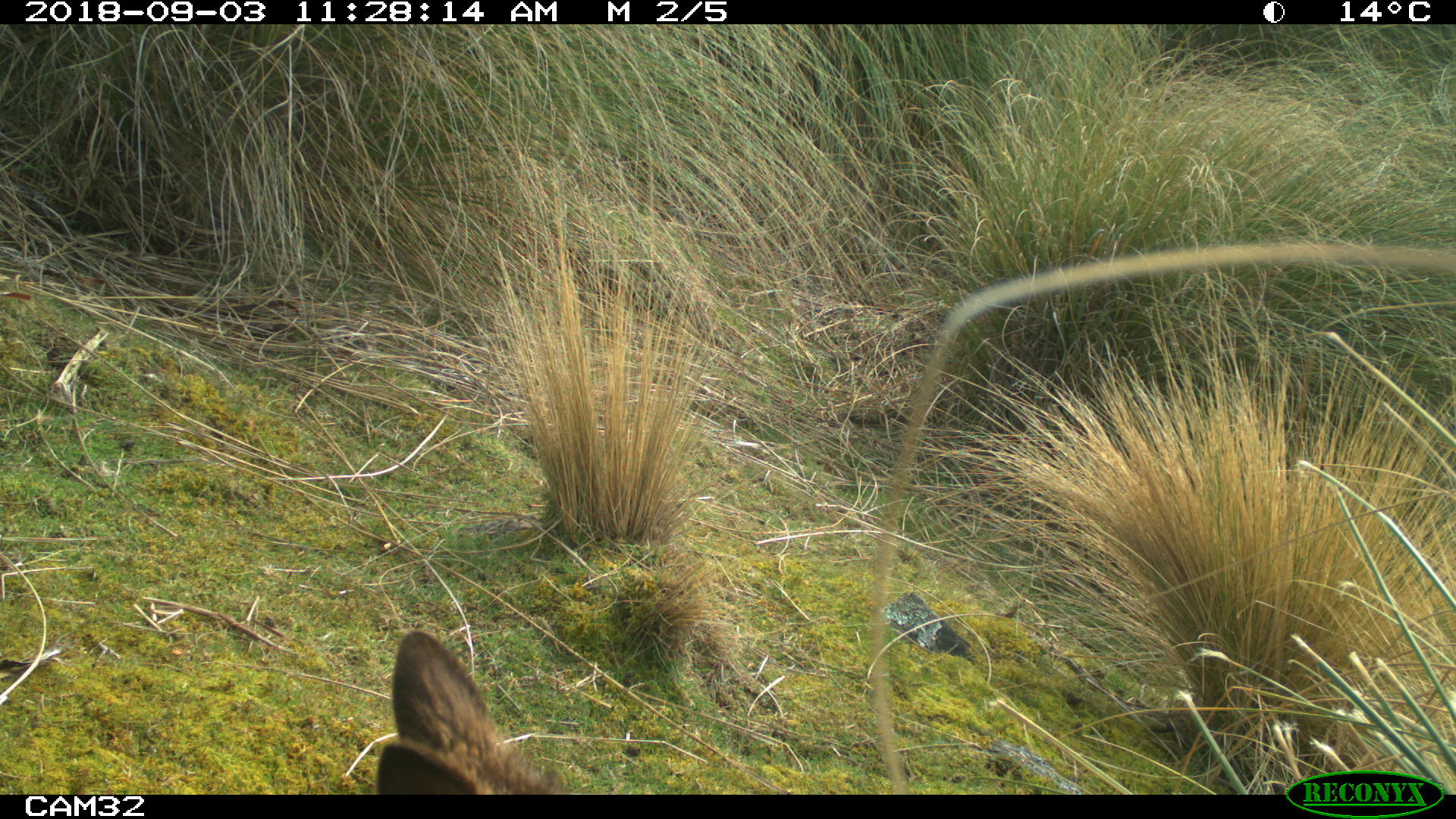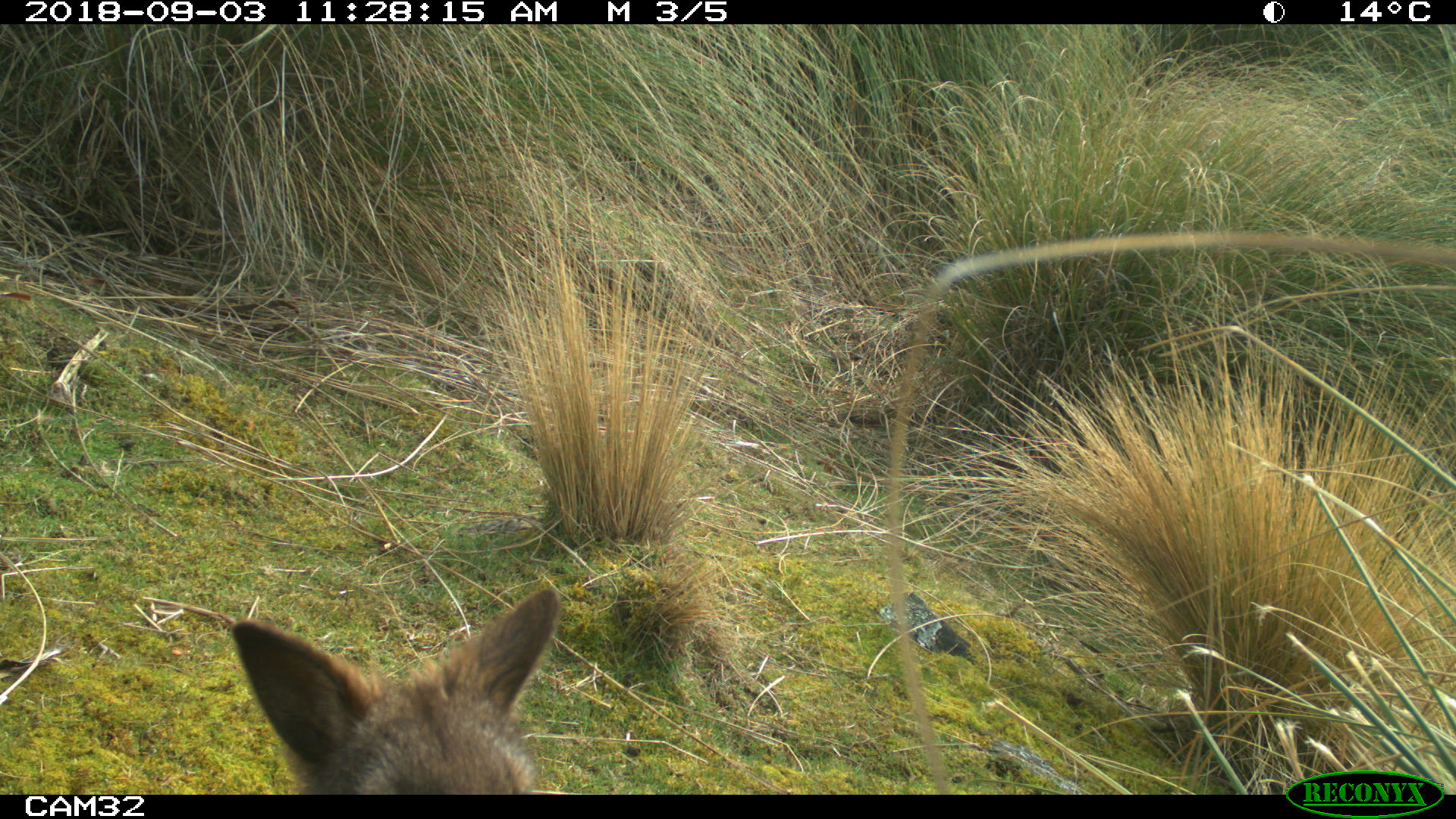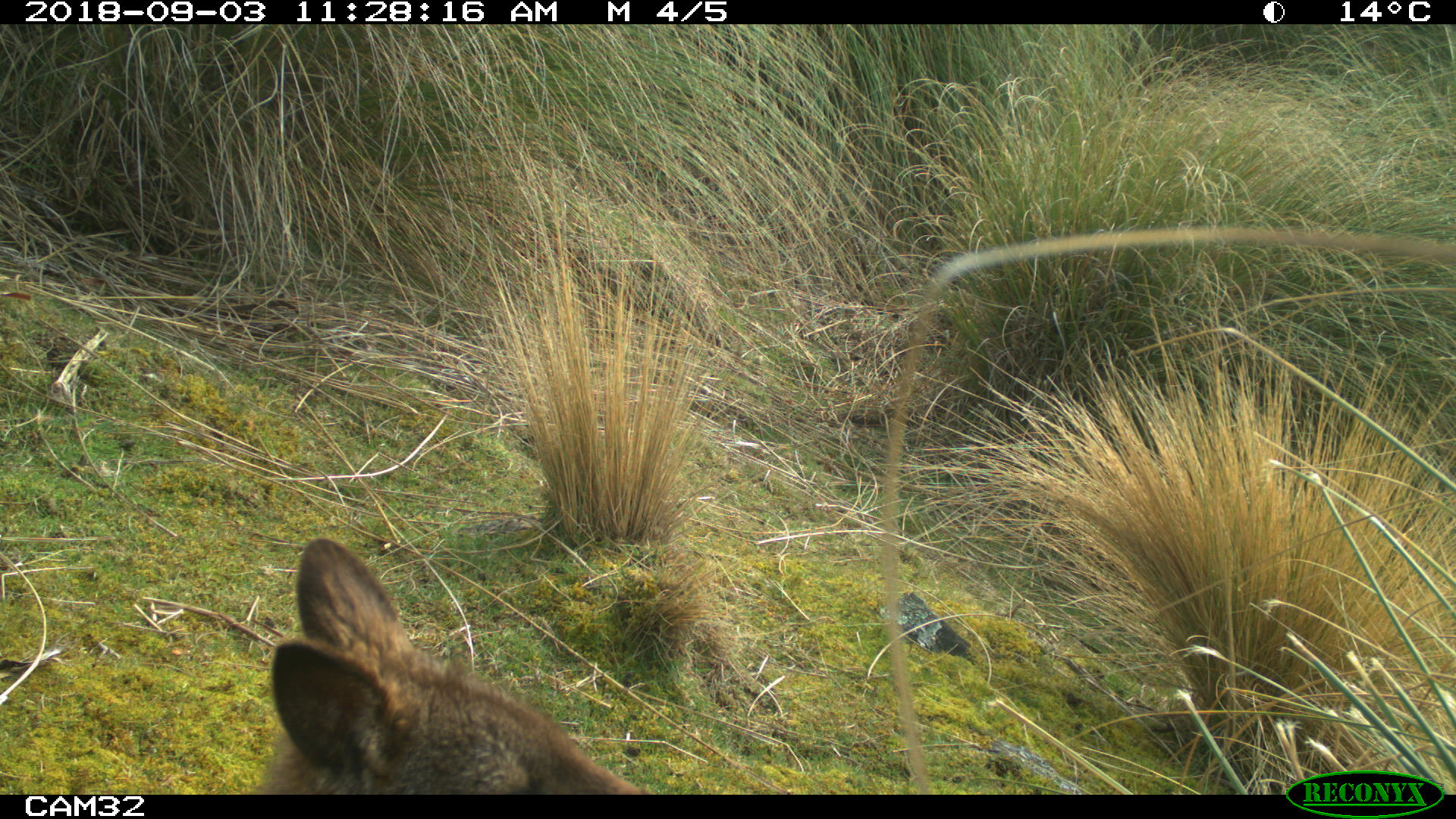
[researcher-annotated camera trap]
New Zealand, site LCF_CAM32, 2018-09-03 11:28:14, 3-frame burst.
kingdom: Animalia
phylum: Chordata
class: Mammalia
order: Diprotodontia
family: Macropodidae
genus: Notamacropus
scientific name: Notamacropus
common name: wallaby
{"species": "wallaby (Notamacropus)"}